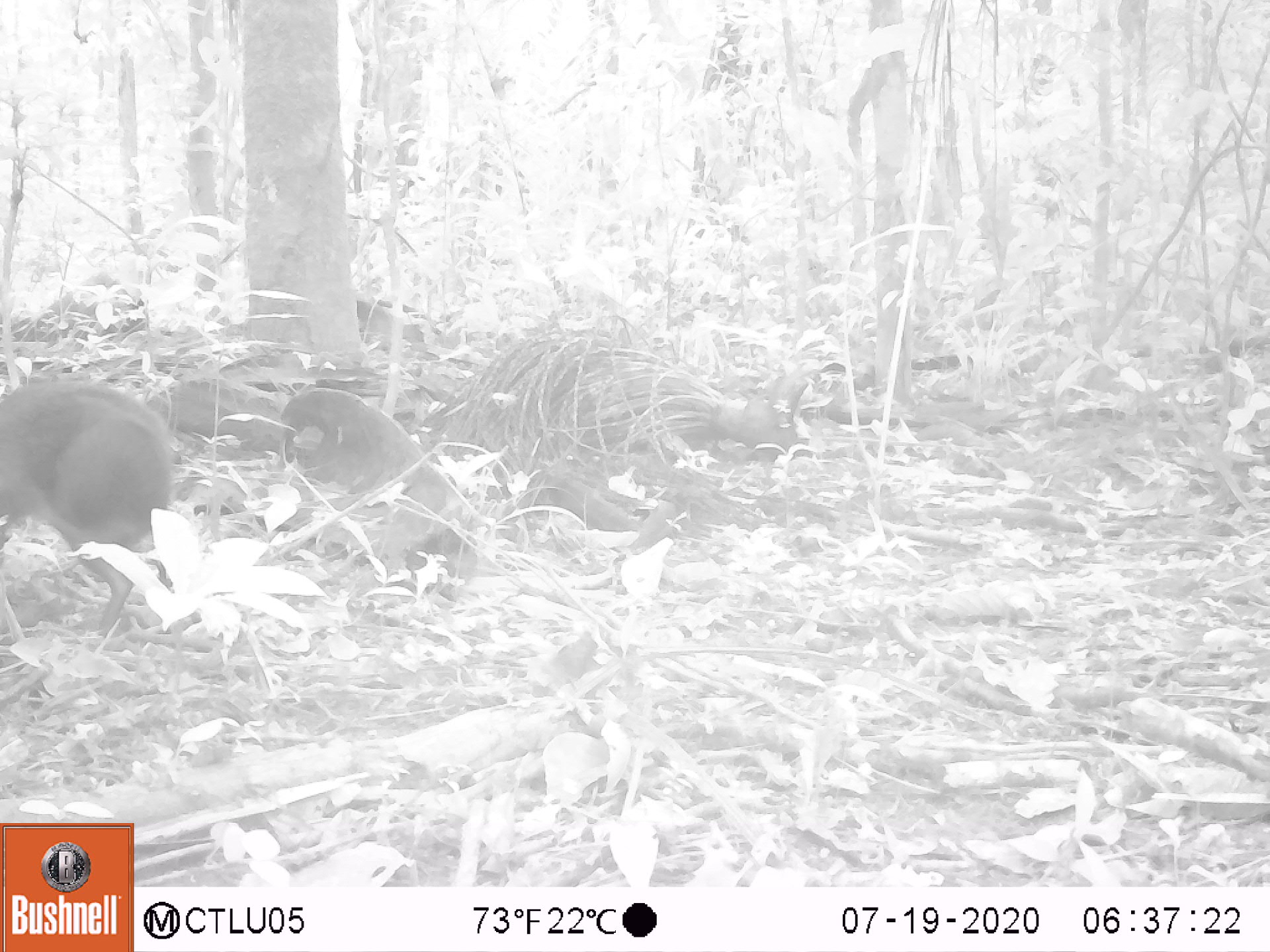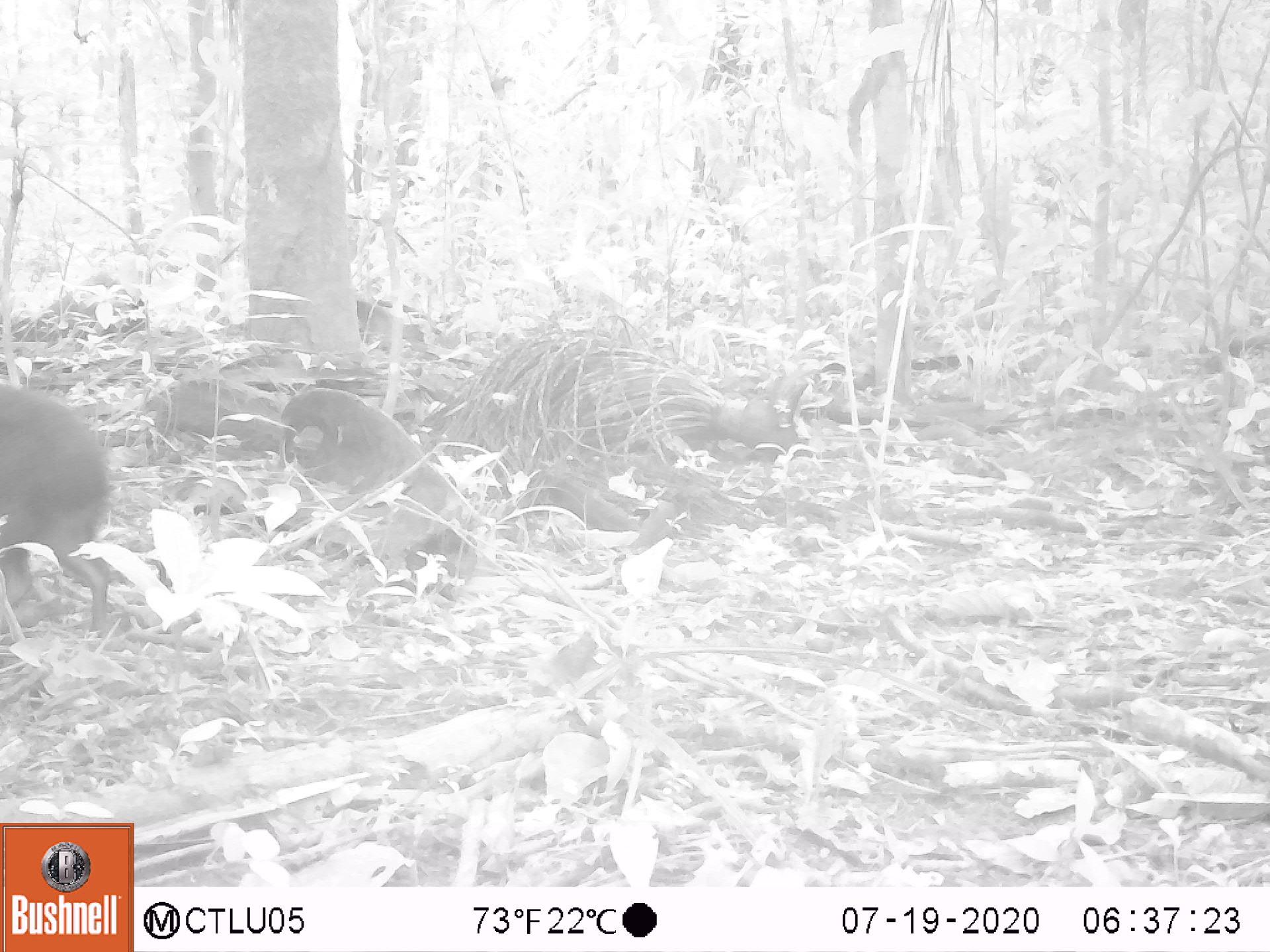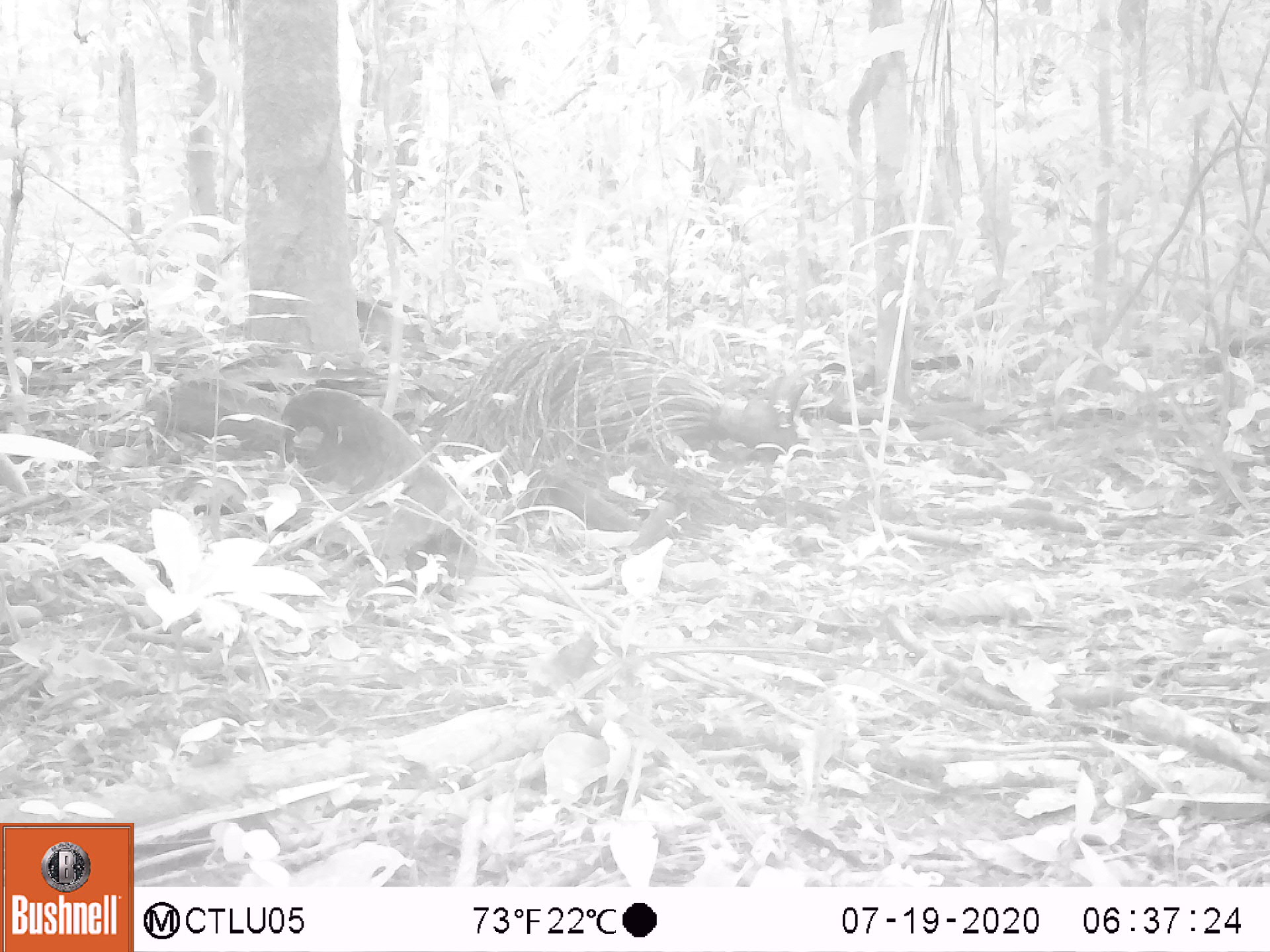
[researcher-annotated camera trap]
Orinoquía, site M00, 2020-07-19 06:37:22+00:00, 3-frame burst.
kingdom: Animalia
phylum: Chordata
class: Mammalia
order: Rodentia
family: Dasyproctidae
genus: Dasyprocta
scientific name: Dasyprocta fuliginosa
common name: black agouti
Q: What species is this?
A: Black agouti (Dasyprocta fuliginosa).